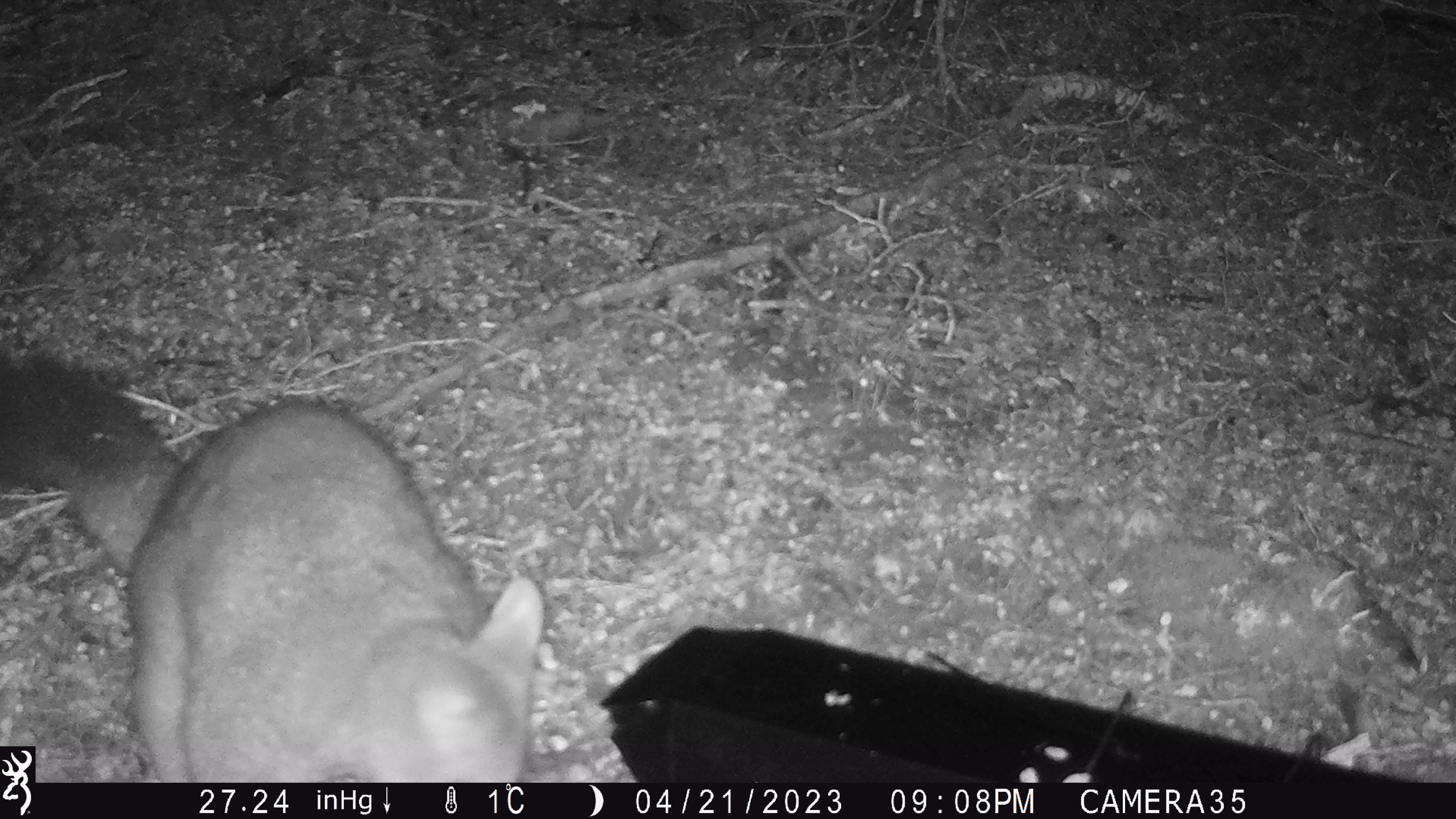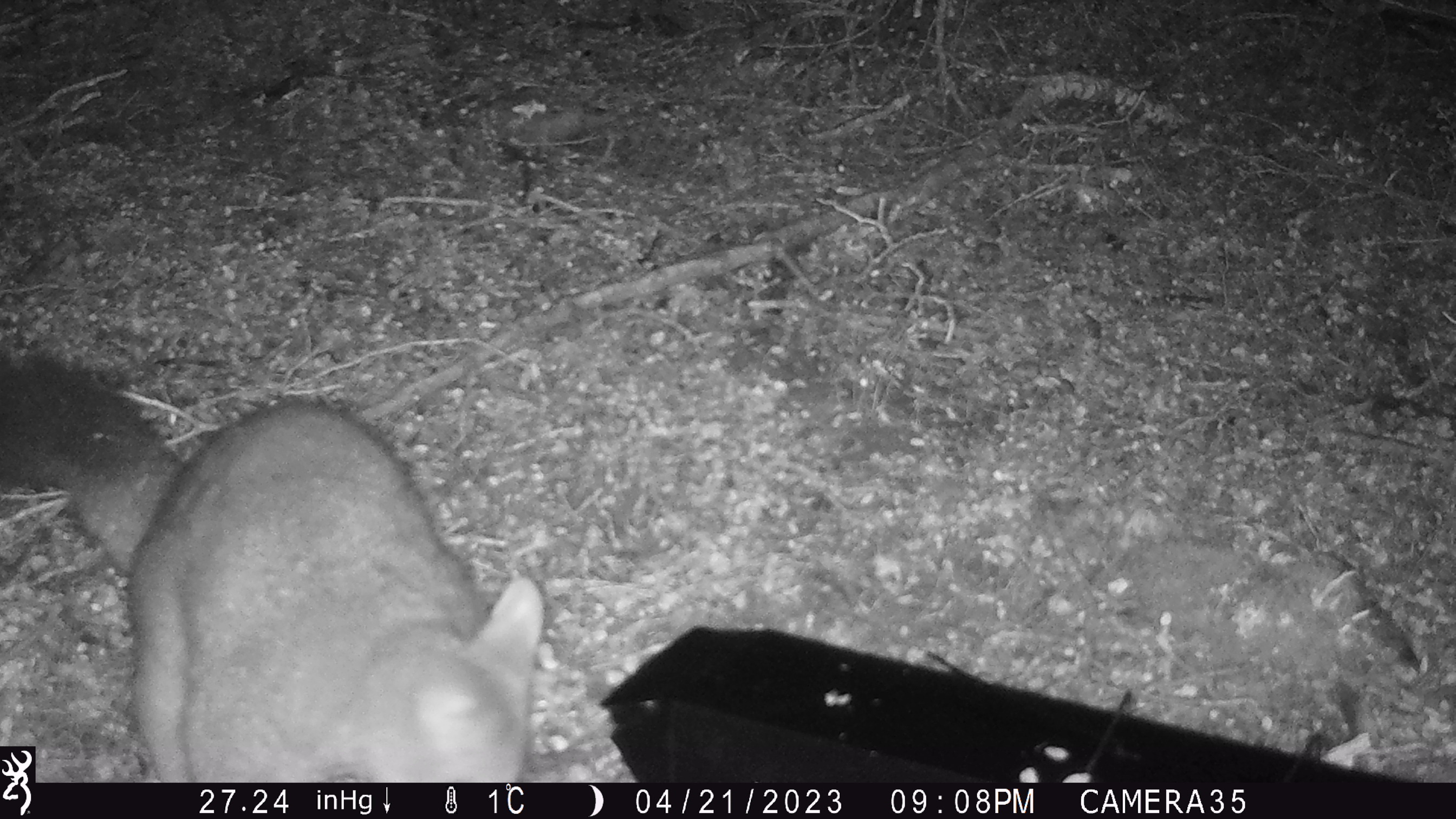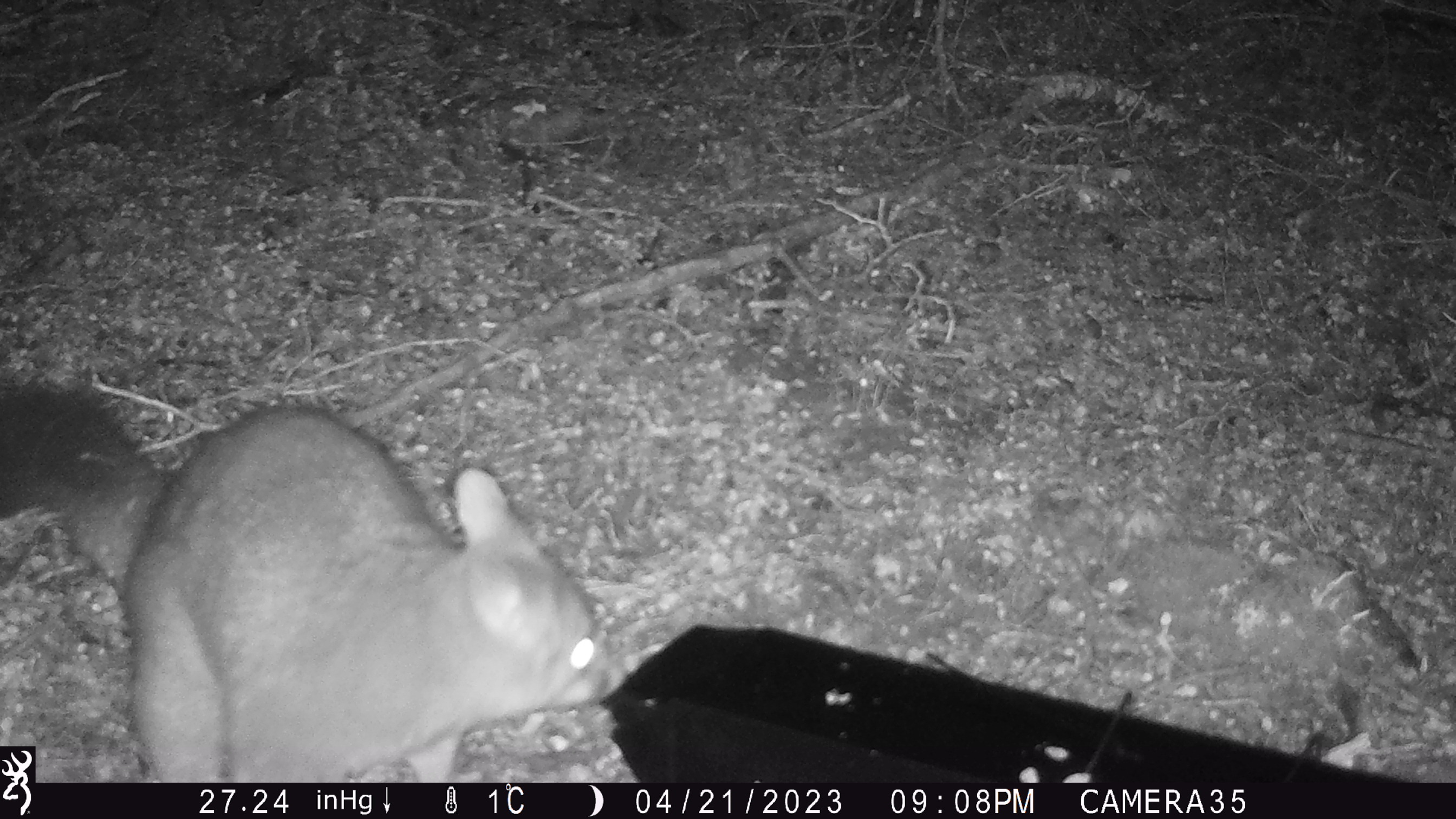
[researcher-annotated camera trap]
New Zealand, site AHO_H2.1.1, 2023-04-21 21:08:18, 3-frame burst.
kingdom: Animalia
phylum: Chordata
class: Mammalia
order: Diprotodontia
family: Phalangeridae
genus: Trichosurus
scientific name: Trichosurus vulpecula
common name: common brushtail possum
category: possum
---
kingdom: Animalia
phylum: Chordata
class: Mammalia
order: Carnivora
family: Mustelidae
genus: Mustela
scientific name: Mustela erminea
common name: stoat